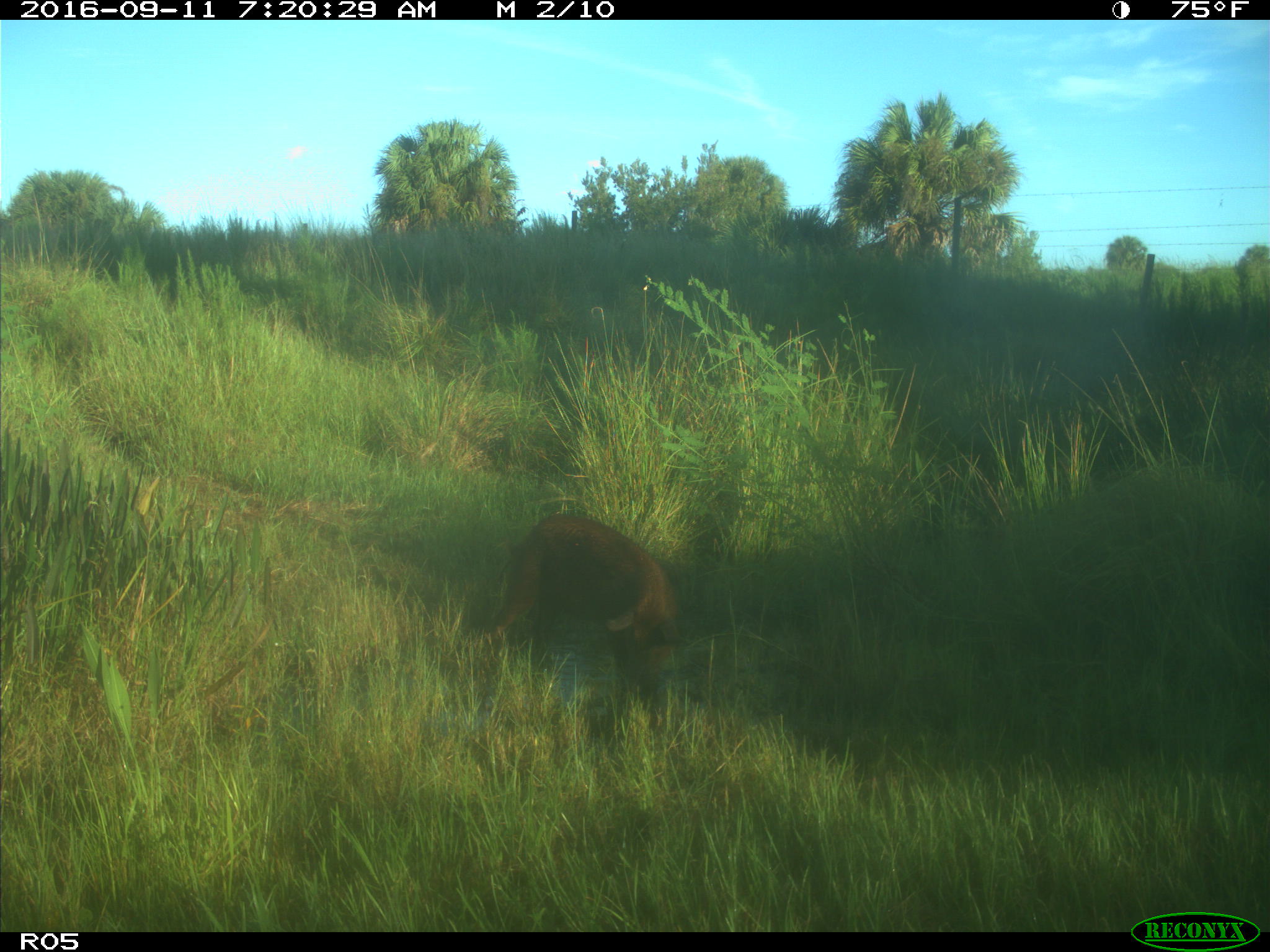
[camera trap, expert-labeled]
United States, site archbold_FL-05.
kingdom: Animalia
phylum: Chordata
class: Mammalia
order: Artiodactyla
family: Suidae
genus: Sus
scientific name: Sus scrofa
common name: wild boar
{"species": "Sus scrofa (wild boar)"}